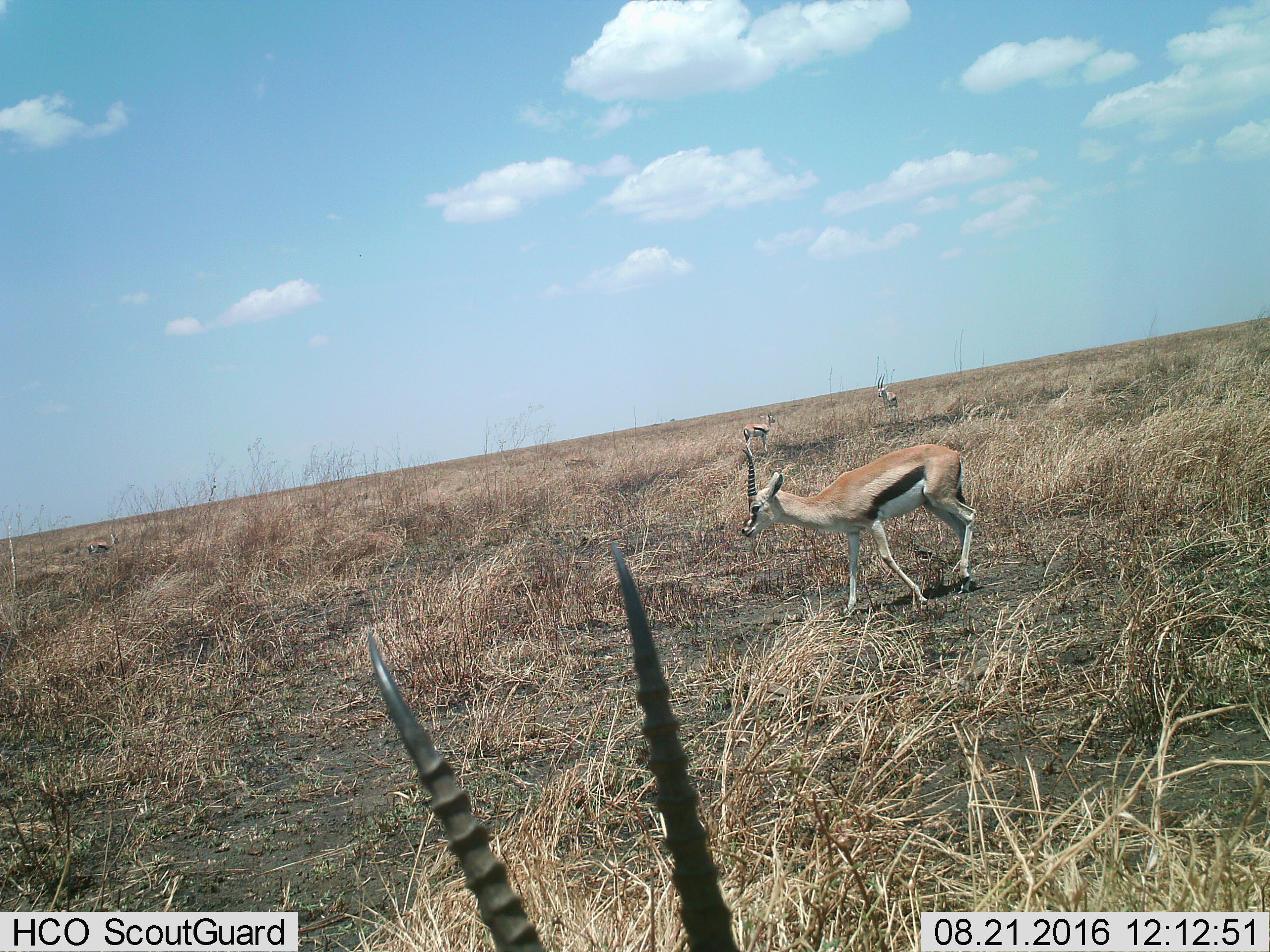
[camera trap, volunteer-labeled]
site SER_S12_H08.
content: unidentified animal